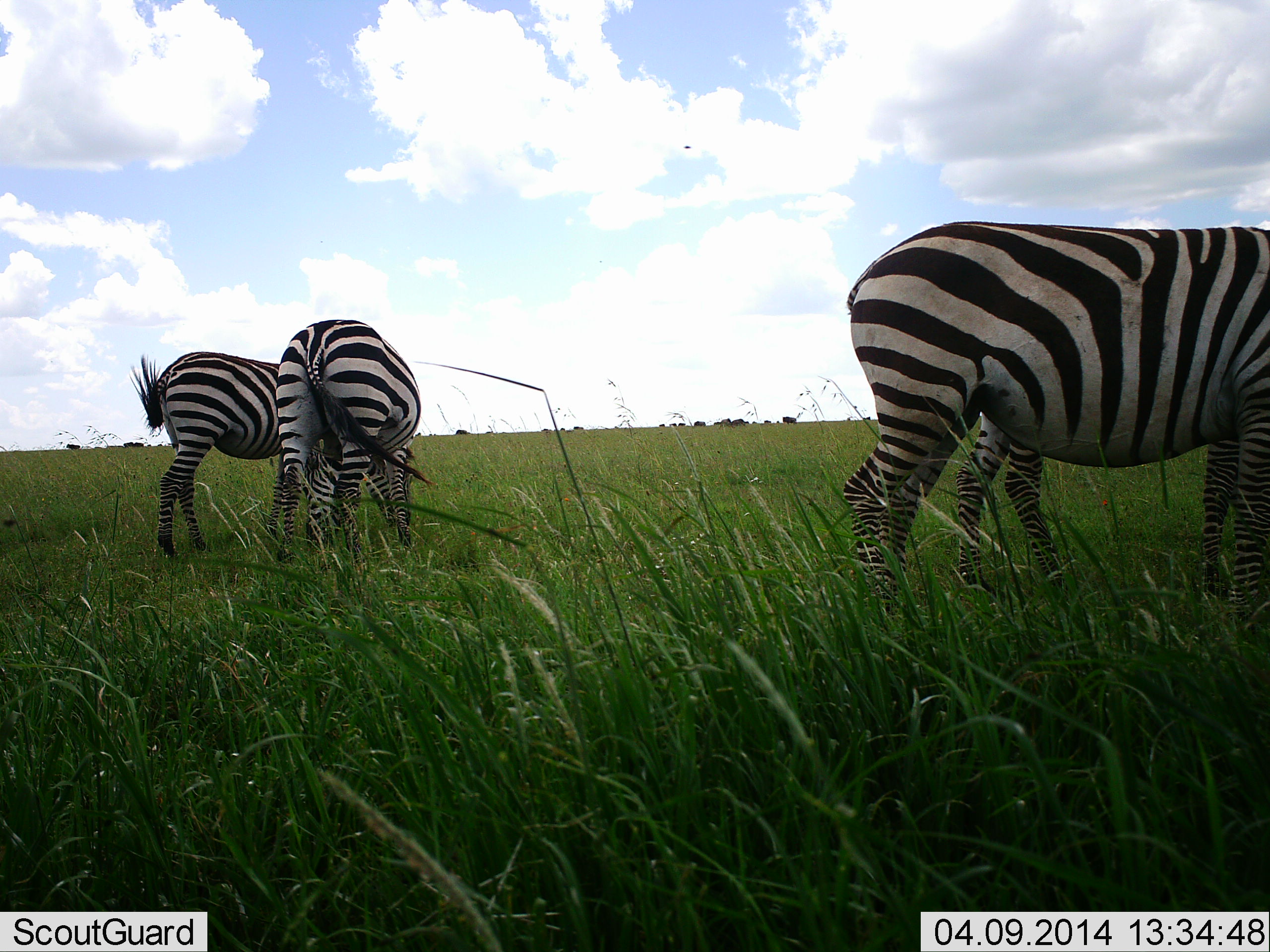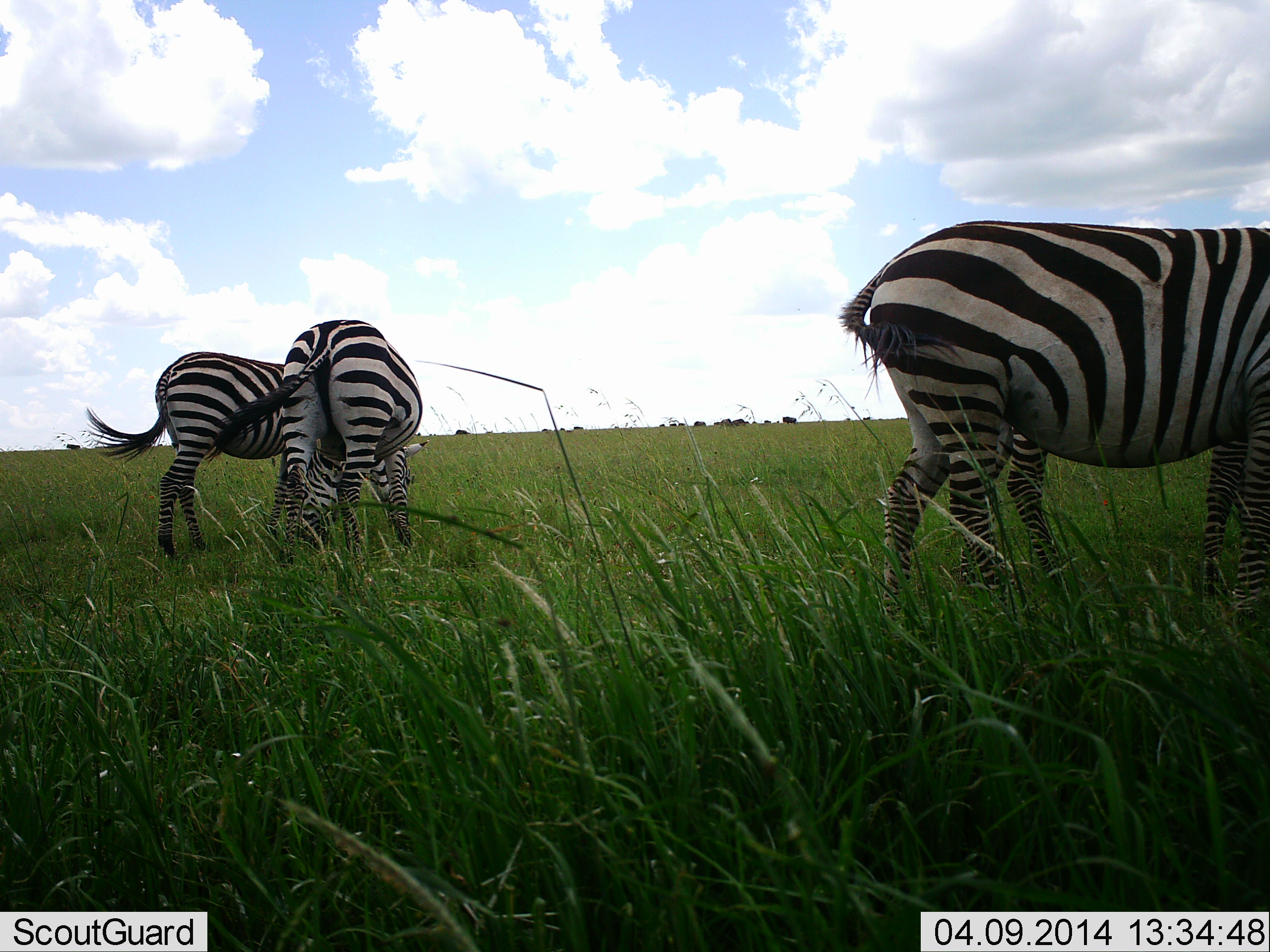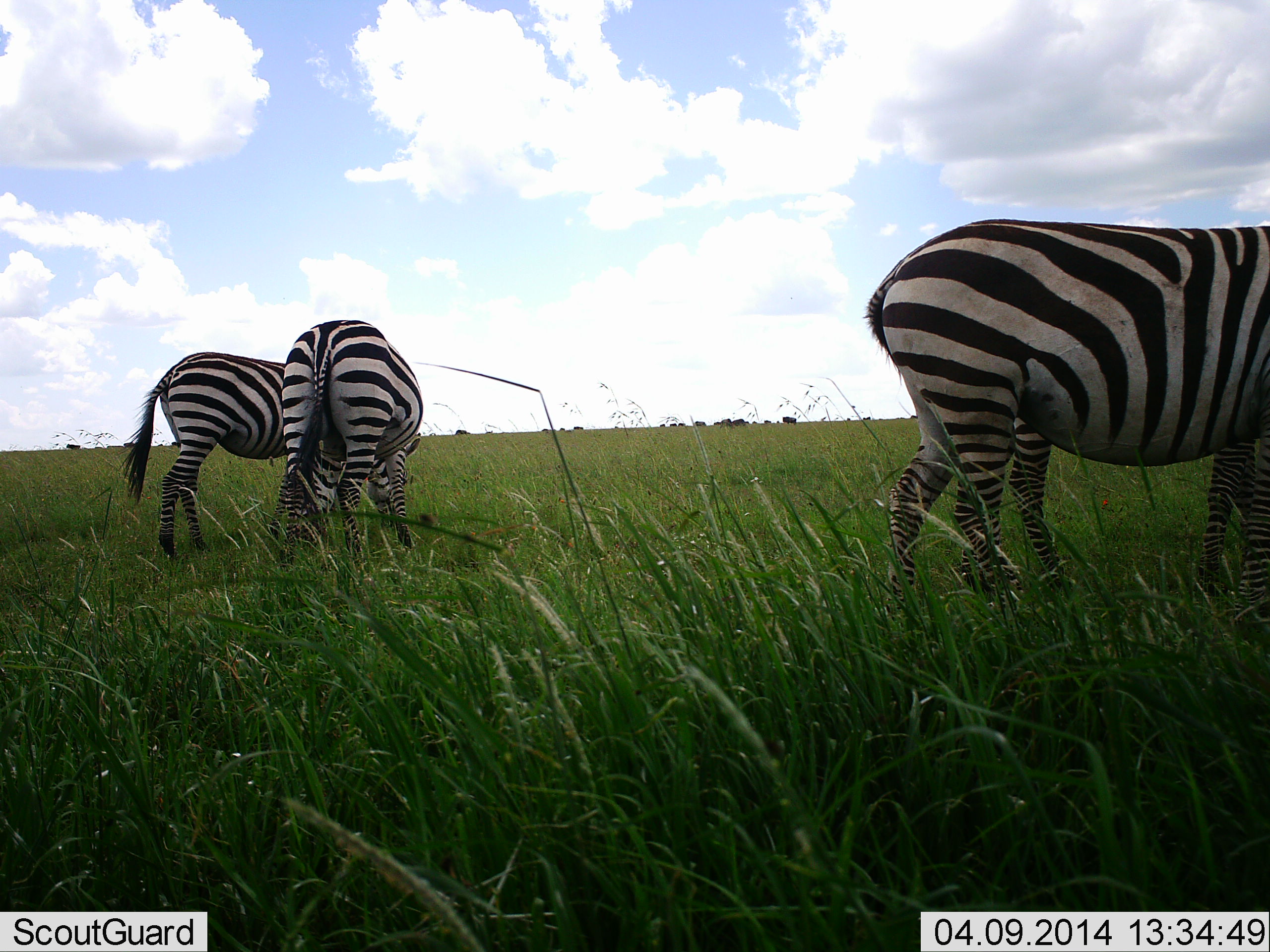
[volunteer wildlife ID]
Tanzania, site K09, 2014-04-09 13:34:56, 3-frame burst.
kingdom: Animalia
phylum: Chordata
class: Mammalia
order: Perissodactyla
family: Equidae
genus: Equus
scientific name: Equus quagga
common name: plains zebra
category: zebra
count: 4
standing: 46%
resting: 0%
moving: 4%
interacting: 9%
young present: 0%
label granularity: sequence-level